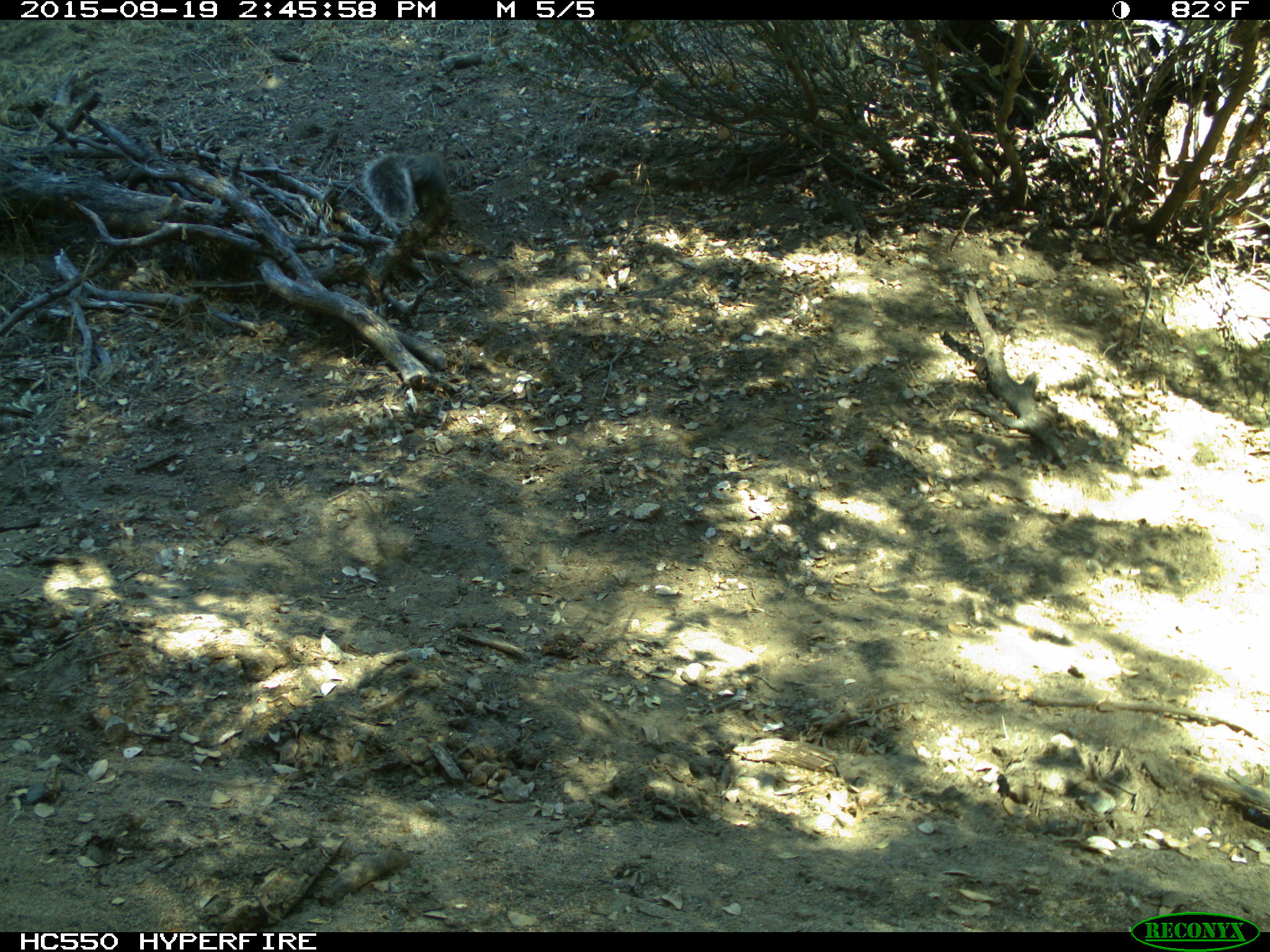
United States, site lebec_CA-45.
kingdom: Animalia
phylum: Chordata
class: Mammalia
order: Rodentia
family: Sciuridae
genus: Sciurus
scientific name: Sciurus carolinensis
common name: eastern gray squirrel